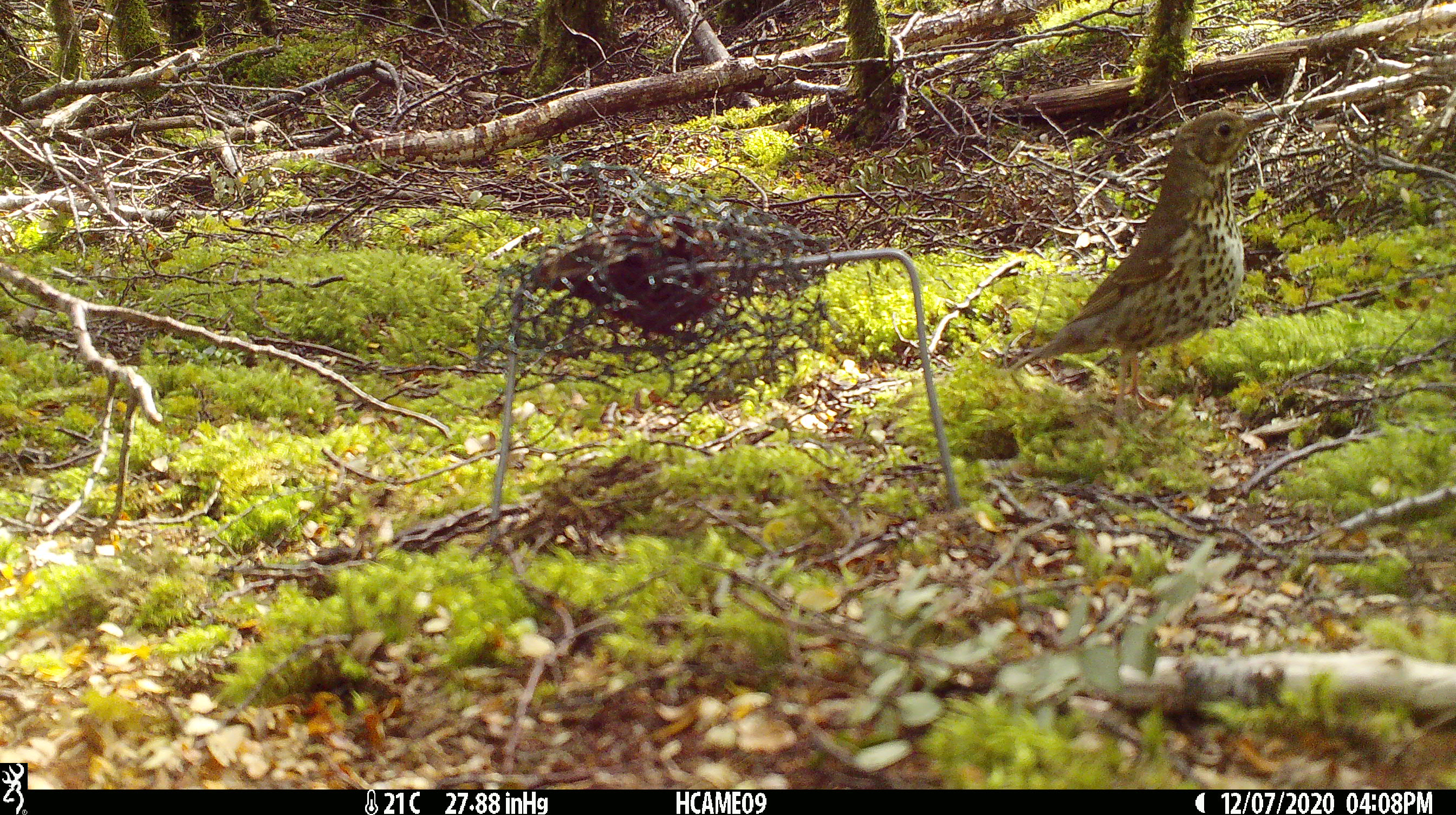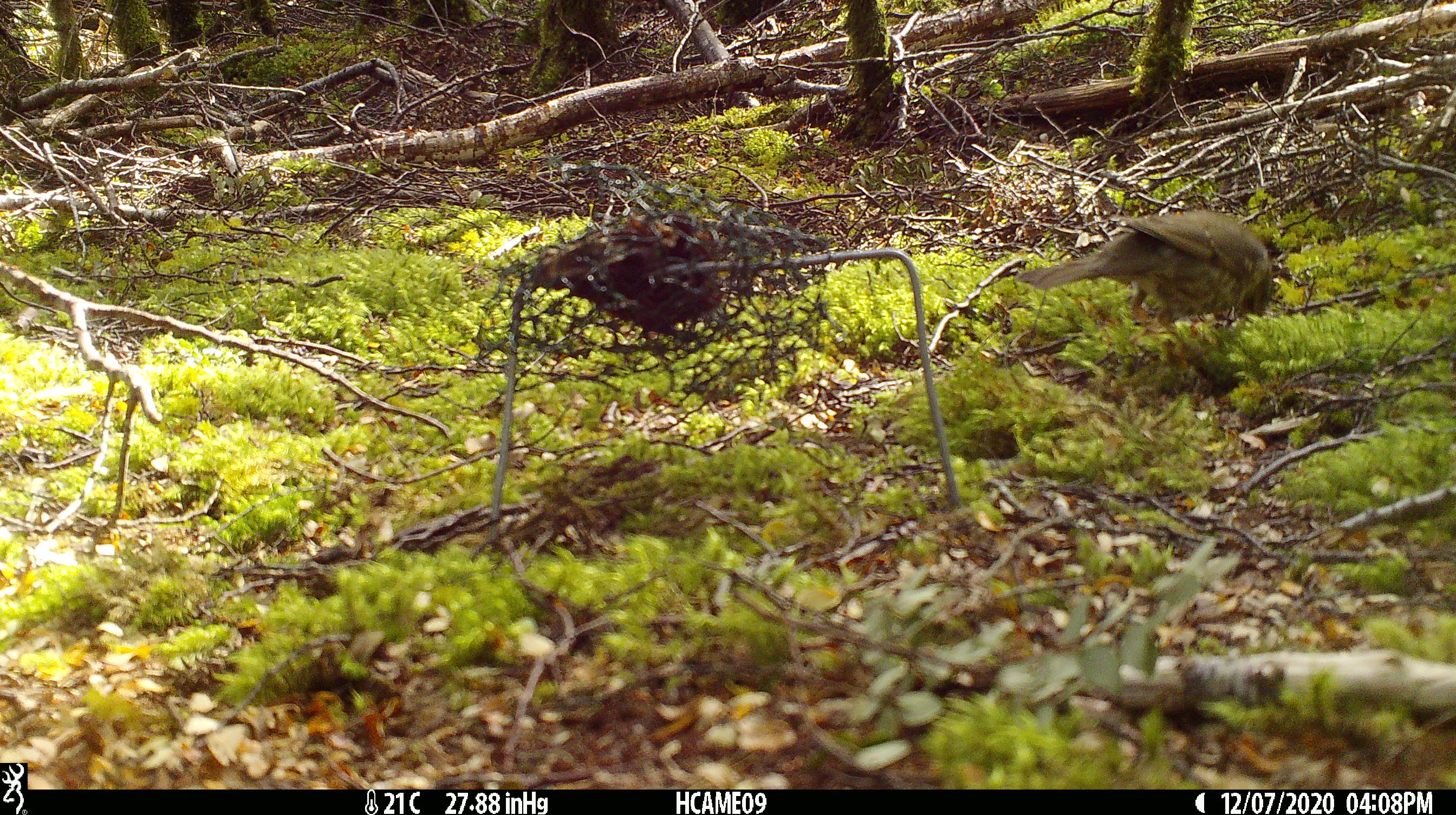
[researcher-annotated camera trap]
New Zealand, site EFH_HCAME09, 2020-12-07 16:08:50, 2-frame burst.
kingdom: Animalia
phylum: Chordata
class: Aves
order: Passeriformes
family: Turdidae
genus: Turdus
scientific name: Turdus philomelos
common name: song thrush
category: thrush